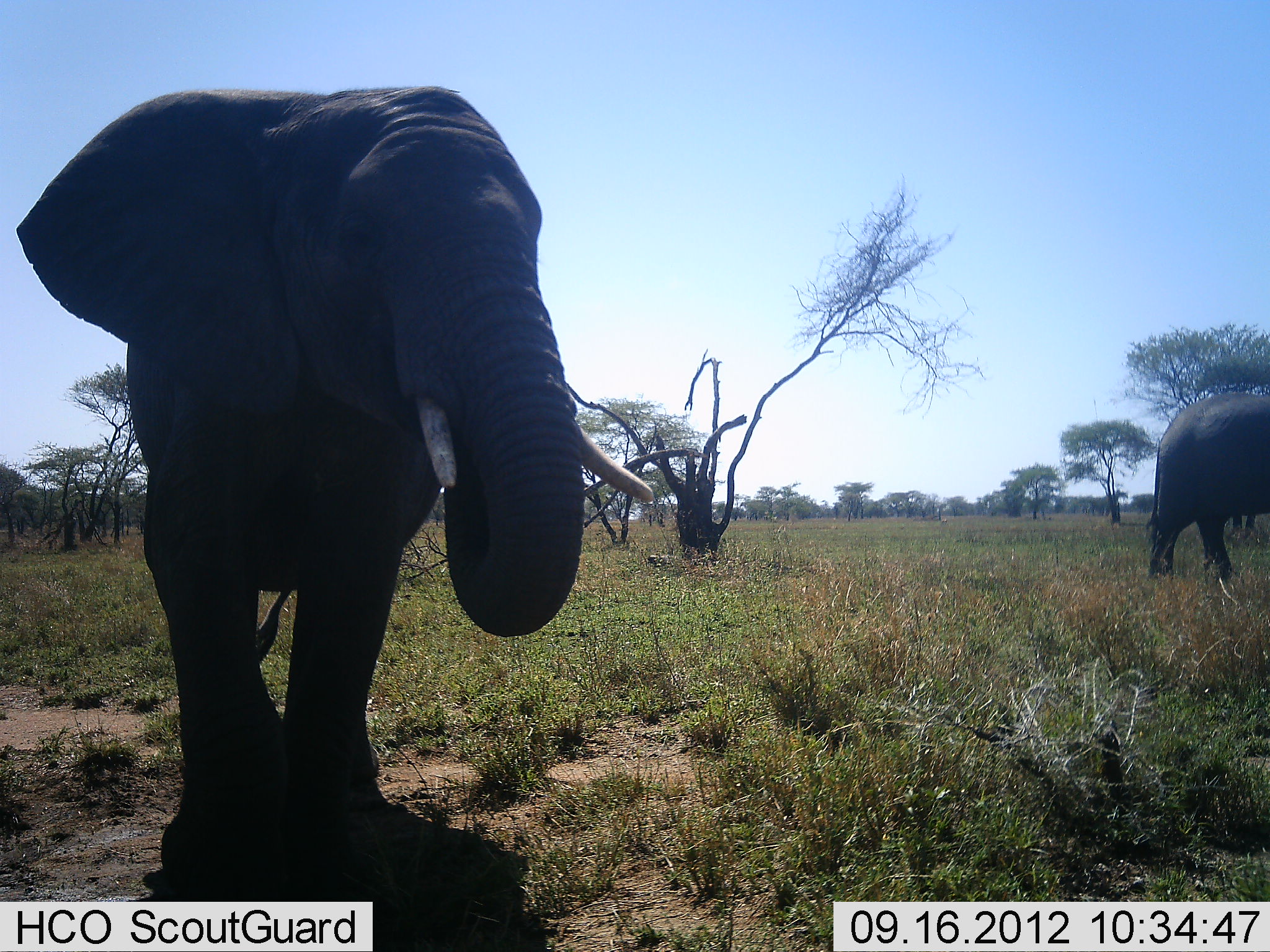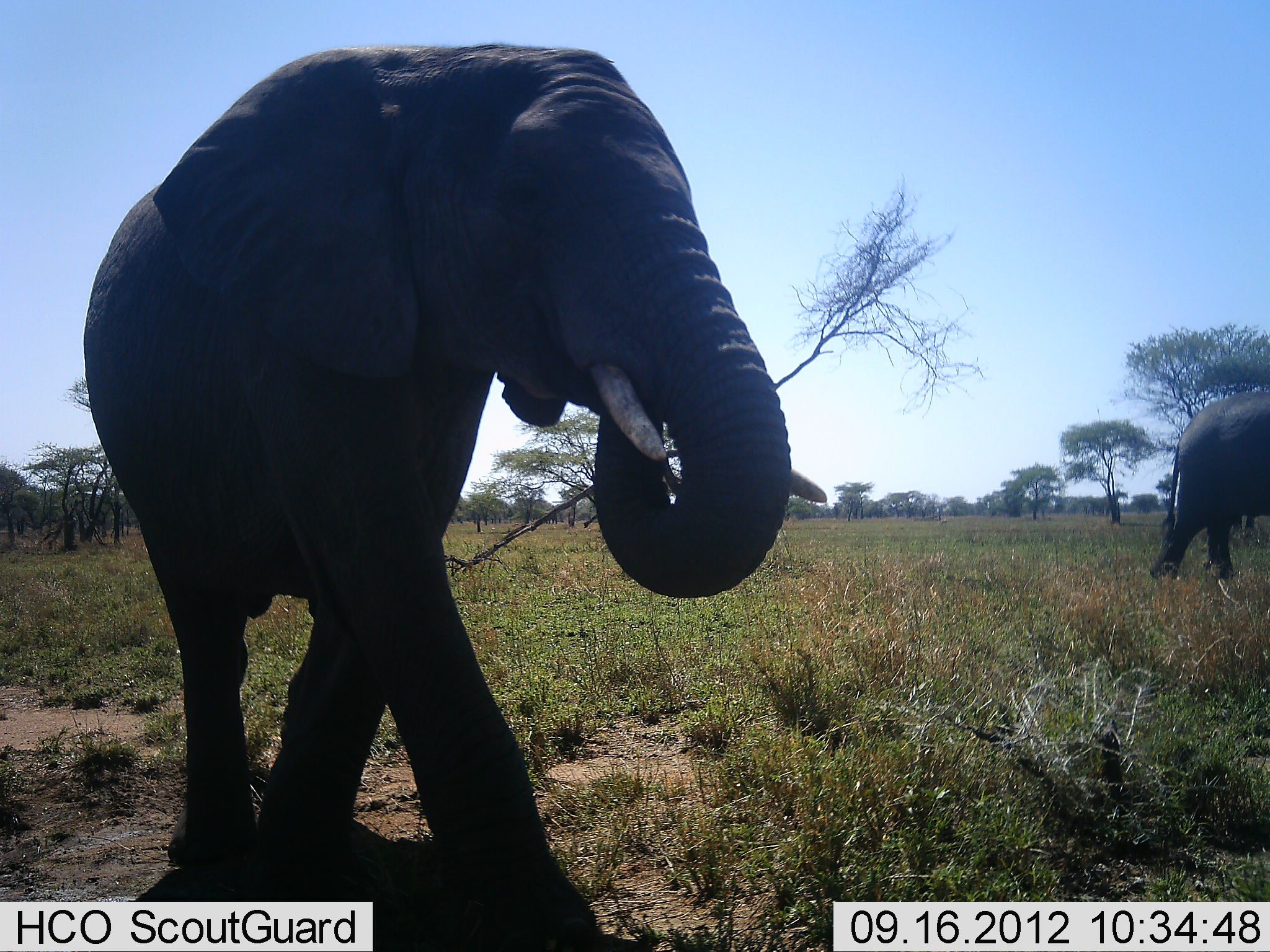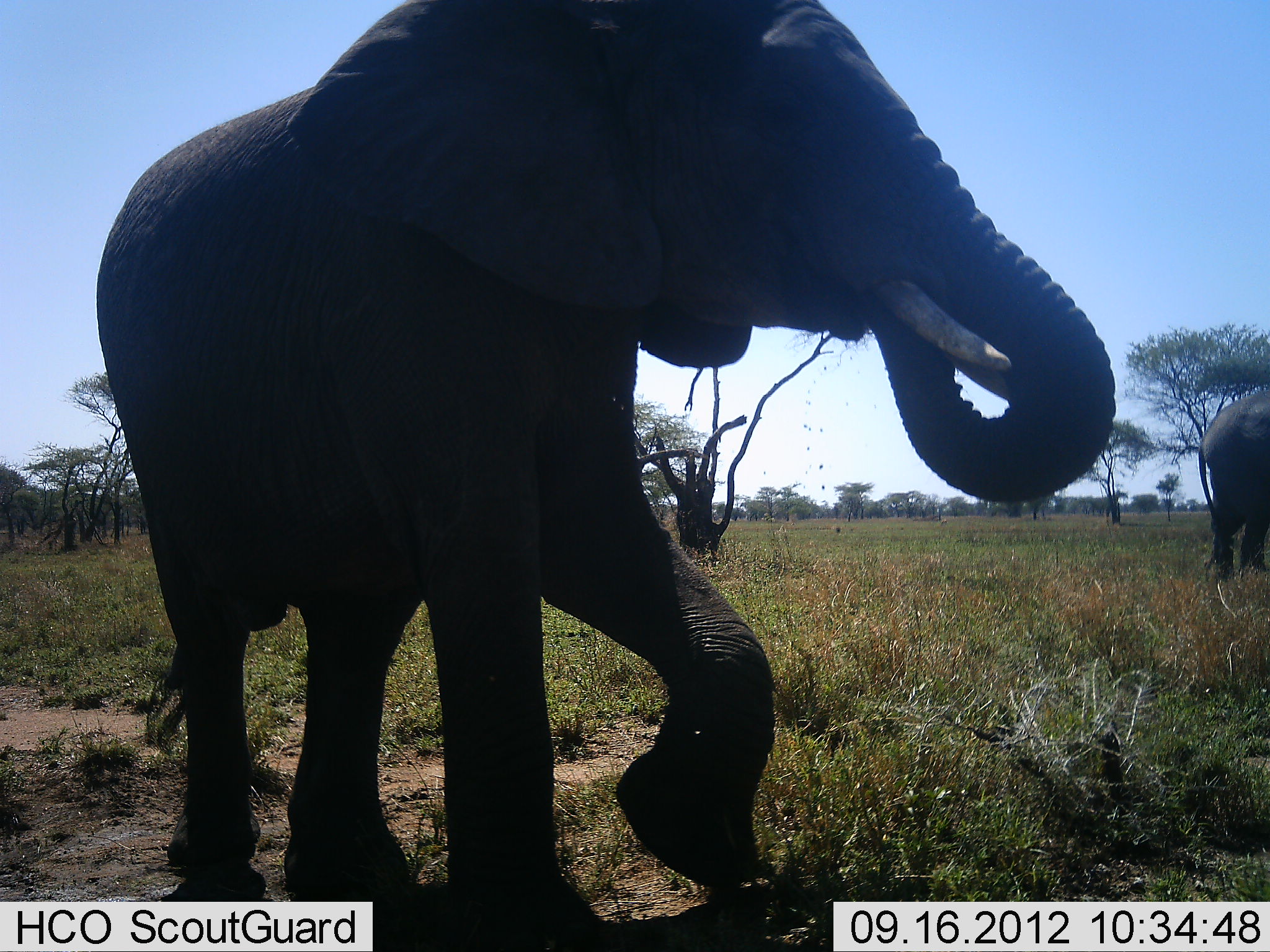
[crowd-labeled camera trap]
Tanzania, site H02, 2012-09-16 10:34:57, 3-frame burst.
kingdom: Animalia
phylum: Chordata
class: Mammalia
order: Proboscidea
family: Elephantidae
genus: Loxodonta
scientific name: Loxodonta africana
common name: african bush elephant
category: elephant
Elephant (african bush elephant) (Loxodonta africana), count 2. Behavior (volunteer vote fractions): standing 0%, resting 0%, moving 100%, interacting 0%. Young present (vote fraction): 0%. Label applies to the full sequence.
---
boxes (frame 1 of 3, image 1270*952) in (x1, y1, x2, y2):
animal: (13, 80, 655, 938); (1145, 390, 1270, 583)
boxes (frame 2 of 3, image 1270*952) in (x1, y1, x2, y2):
animal: (84, 38, 828, 952); (1145, 390, 1270, 583)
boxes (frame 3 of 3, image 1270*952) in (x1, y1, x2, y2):
animal: (97, 1, 1117, 952); (1196, 391, 1270, 582)